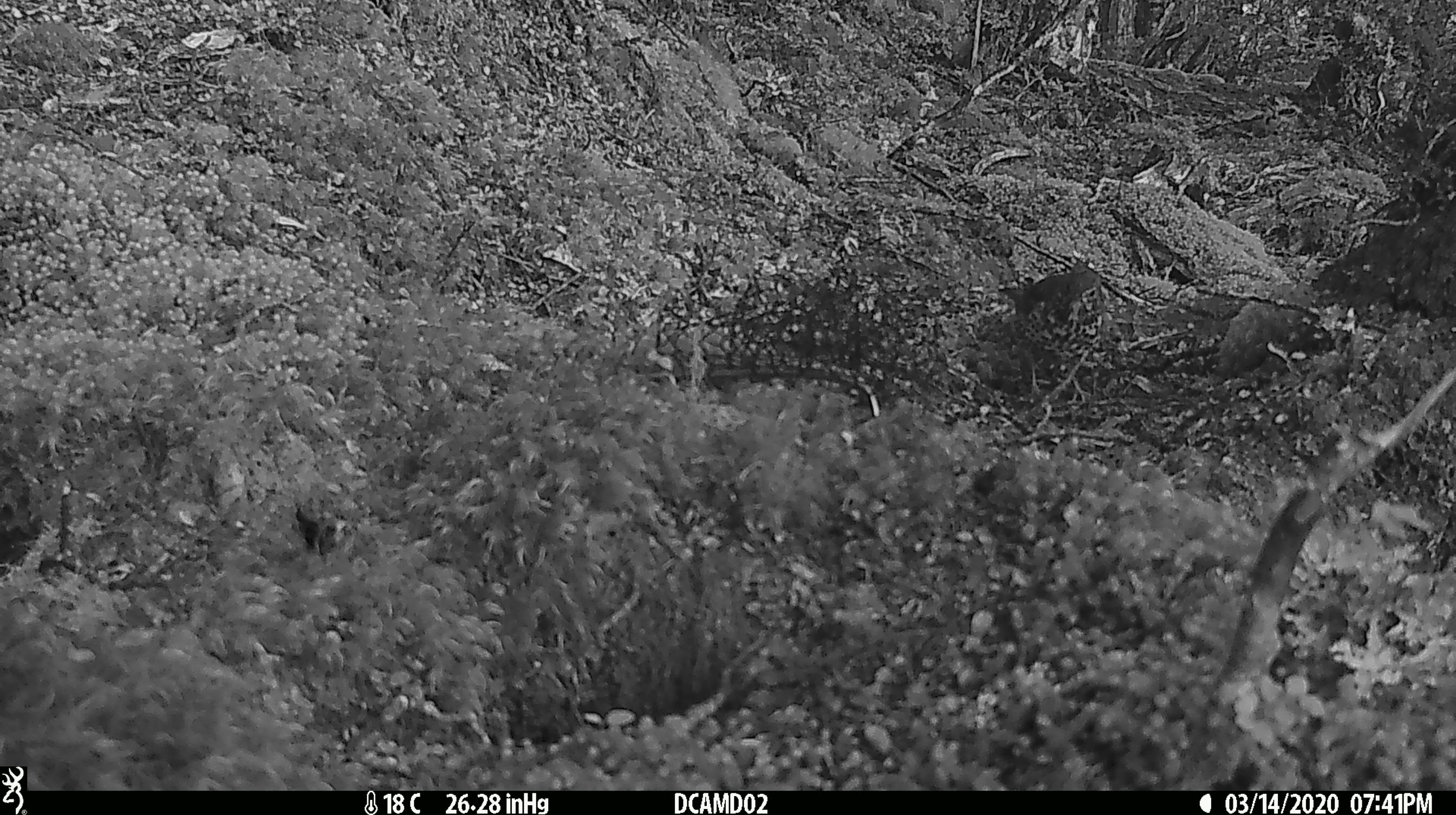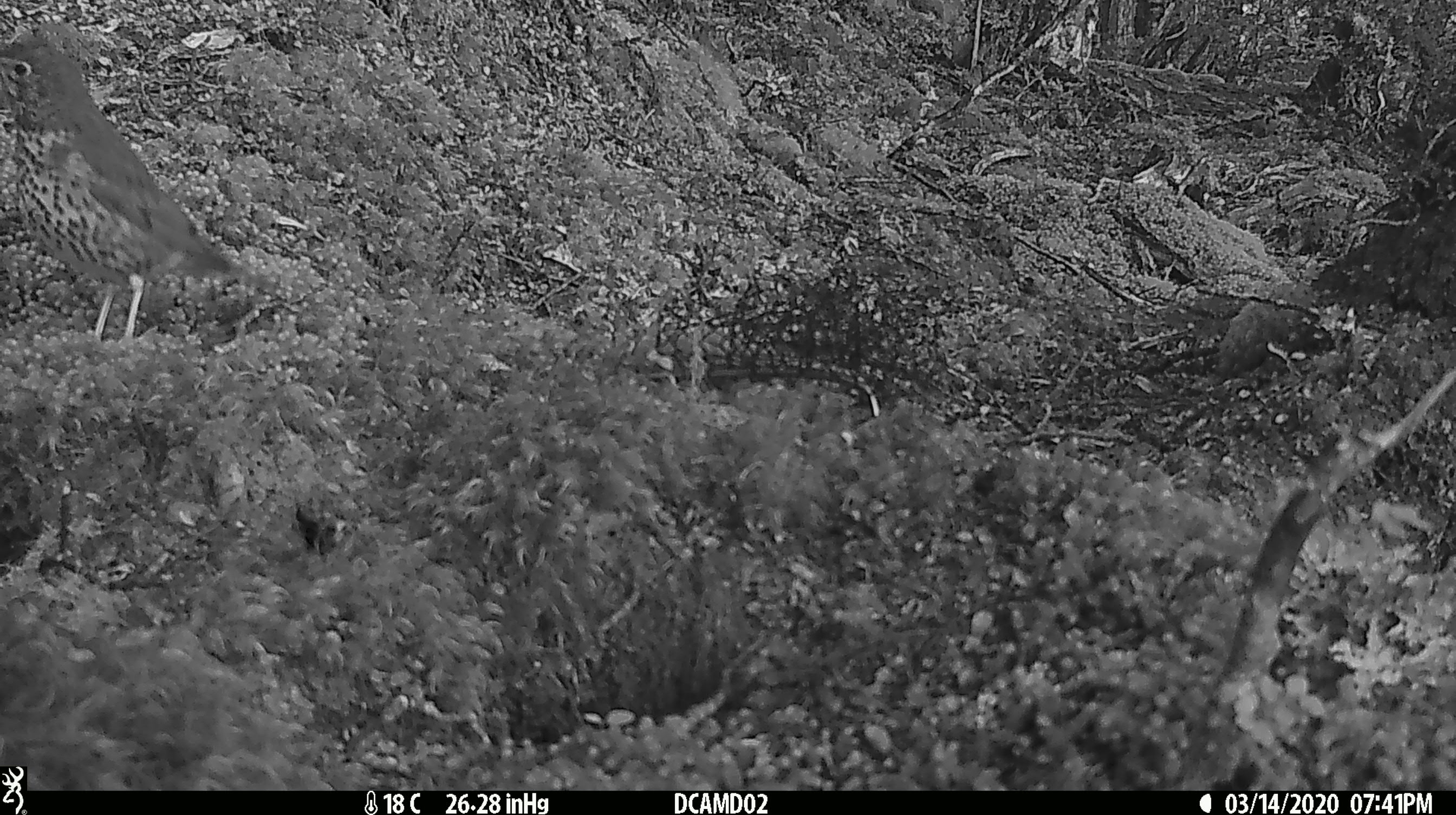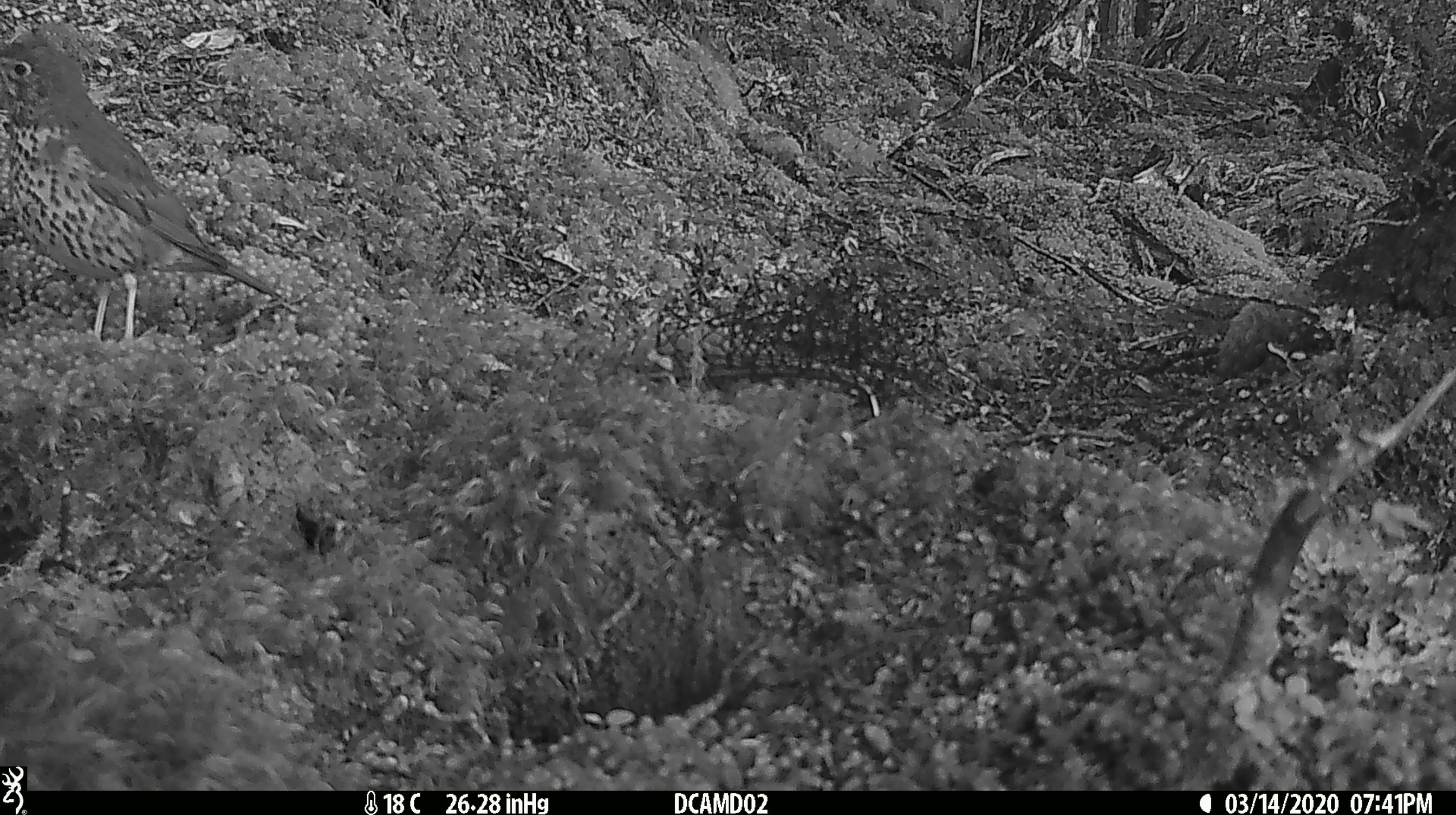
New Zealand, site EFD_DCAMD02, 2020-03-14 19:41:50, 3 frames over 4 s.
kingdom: Animalia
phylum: Chordata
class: Aves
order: Passeriformes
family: Turdidae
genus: Turdus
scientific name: Turdus philomelos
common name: song thrush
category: thrush